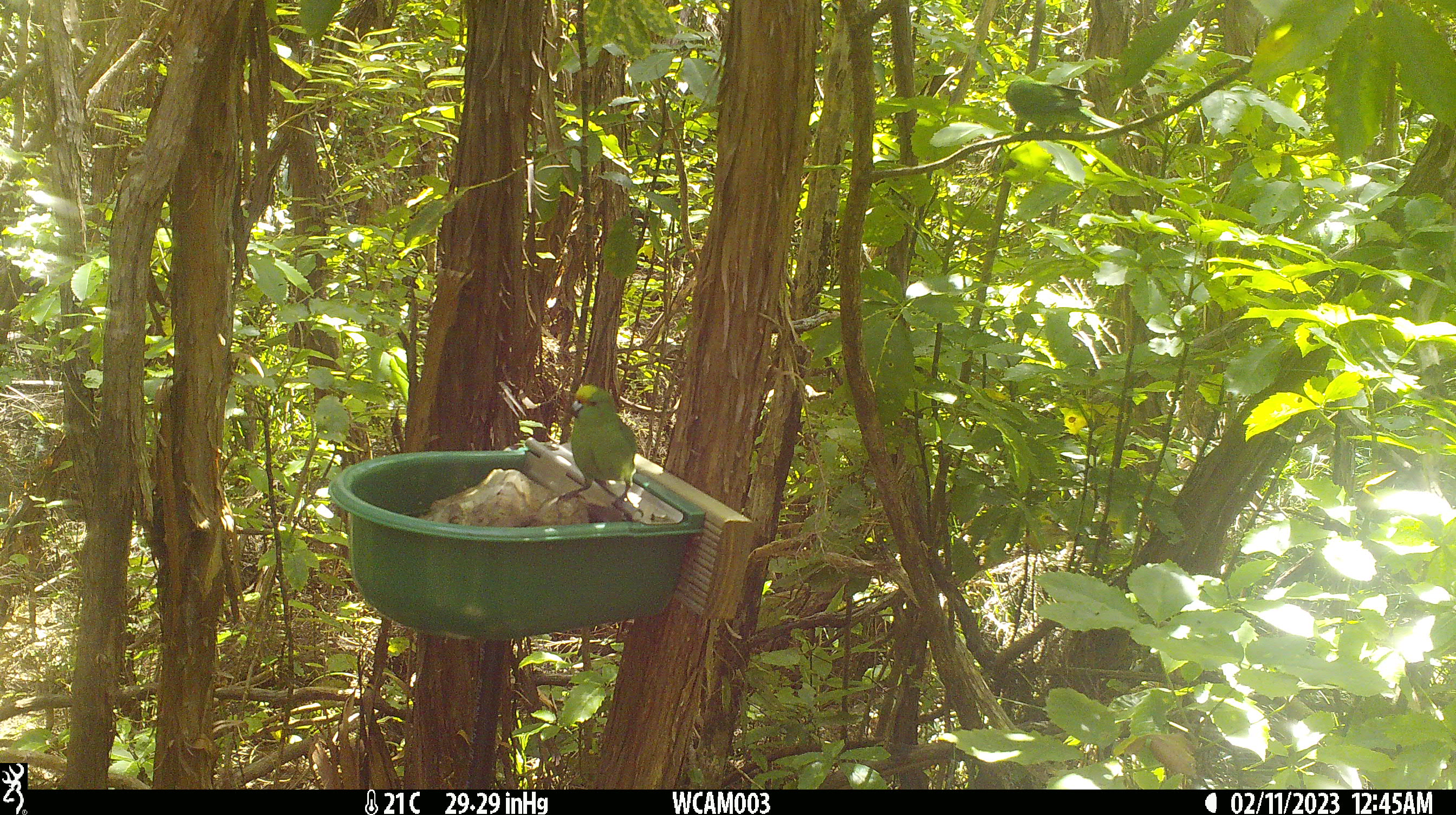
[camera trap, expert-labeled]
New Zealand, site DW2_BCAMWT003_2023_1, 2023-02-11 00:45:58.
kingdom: Animalia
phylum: Chordata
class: Aves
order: Psittaciformes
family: Psittaculidae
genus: Cyanoramphus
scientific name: Cyanoramphus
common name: parakeet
Parakeet (Cyanoramphus).